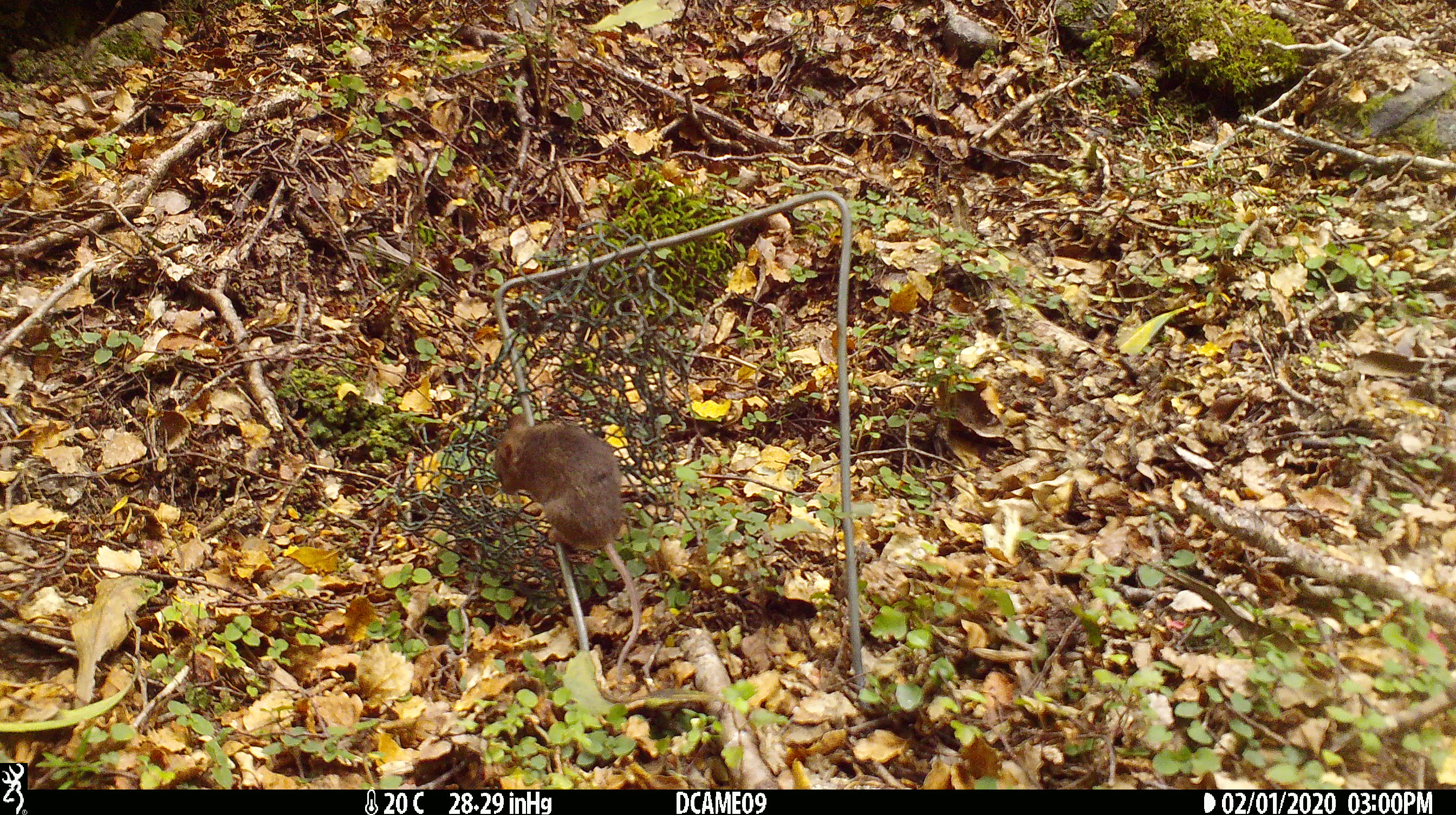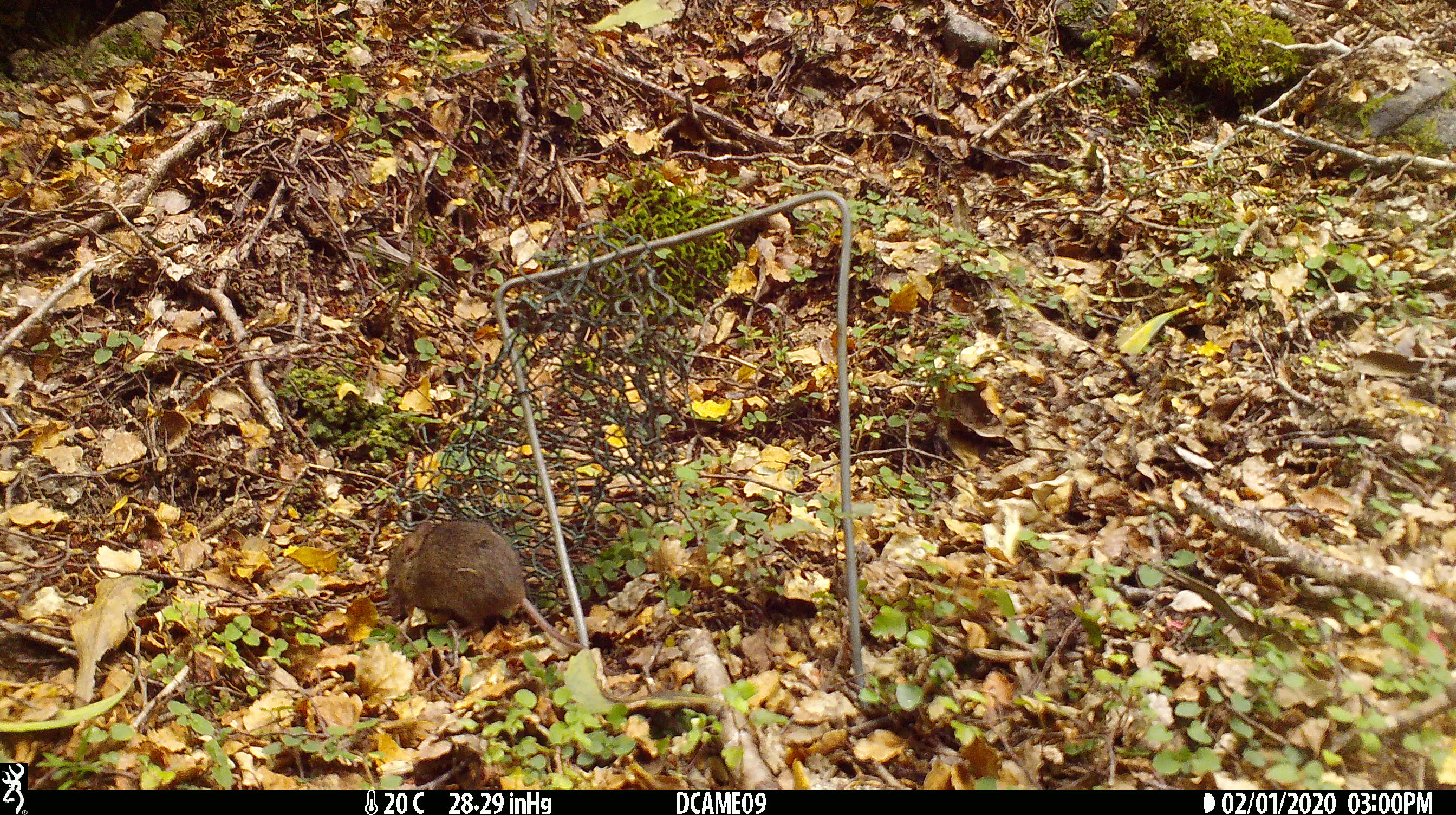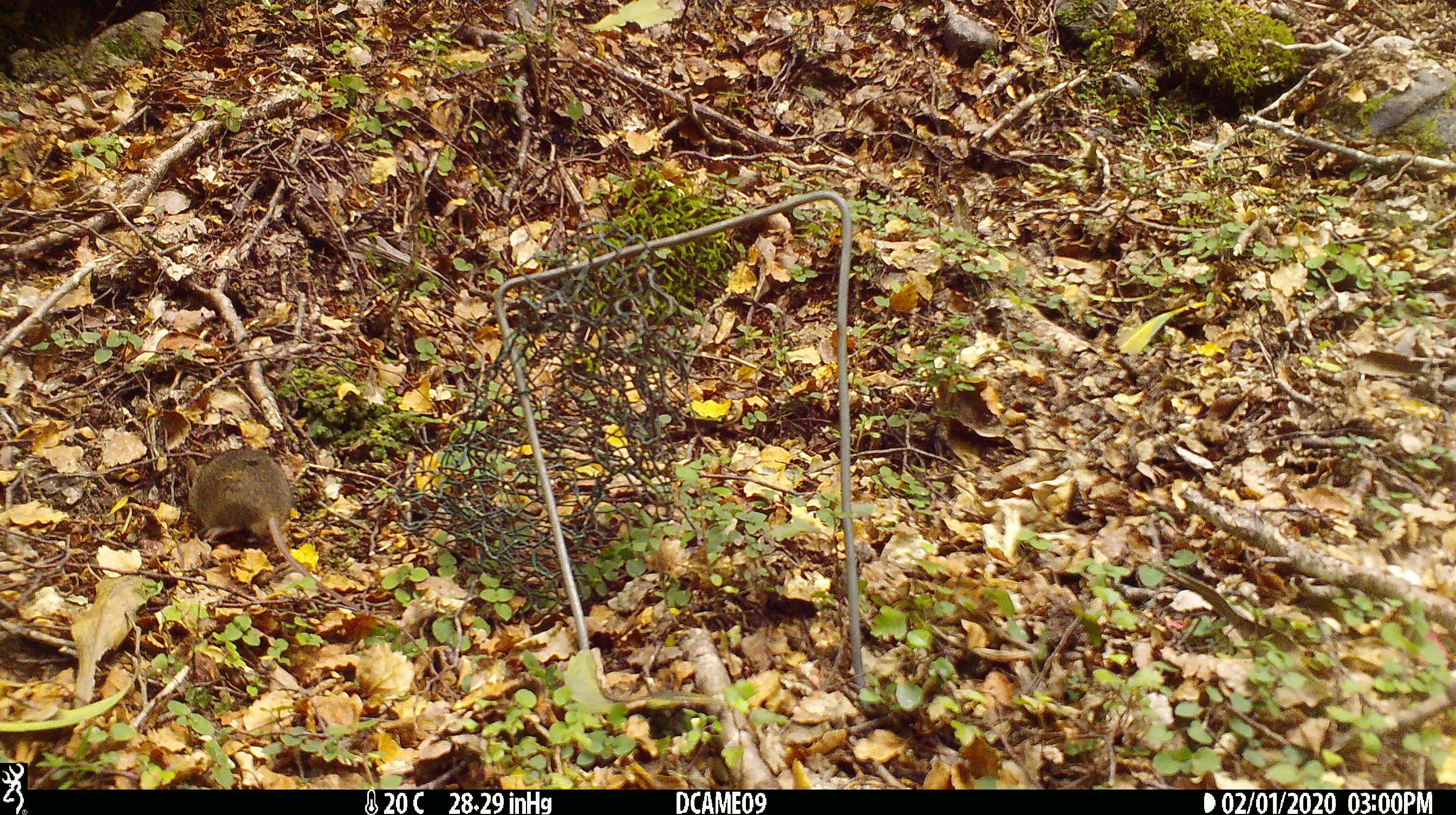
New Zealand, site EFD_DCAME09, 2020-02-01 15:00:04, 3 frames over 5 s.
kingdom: Animalia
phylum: Chordata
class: Mammalia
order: Rodentia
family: Muridae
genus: Mus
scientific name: Mus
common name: mouse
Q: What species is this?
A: Mouse (Mus).